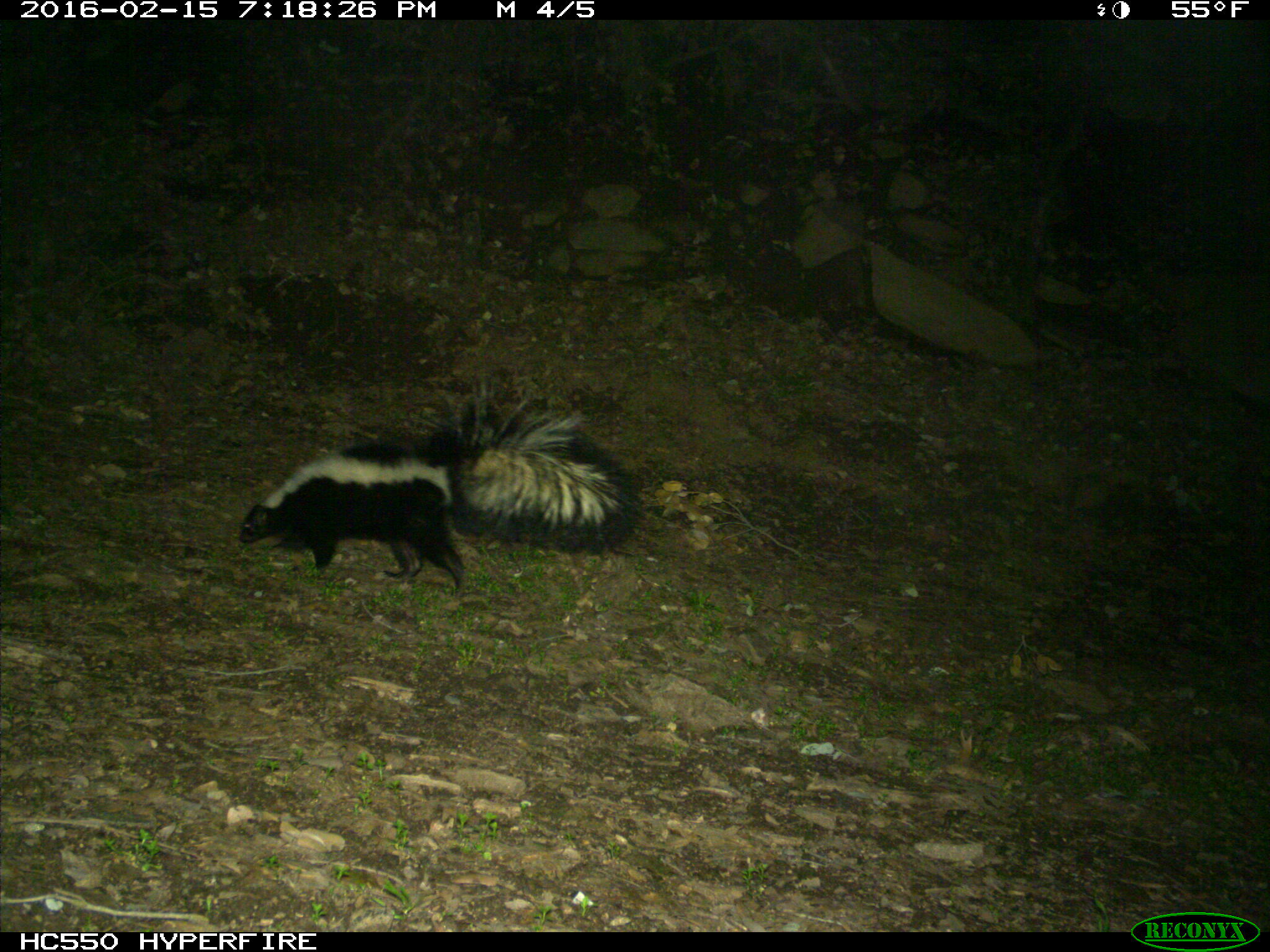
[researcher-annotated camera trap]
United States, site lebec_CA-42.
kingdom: Animalia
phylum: Chordata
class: Mammalia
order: Carnivora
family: Mephitidae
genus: Mephitis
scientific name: Mephitis mephitis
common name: striped skunk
Mephitis mephitis (striped skunk).